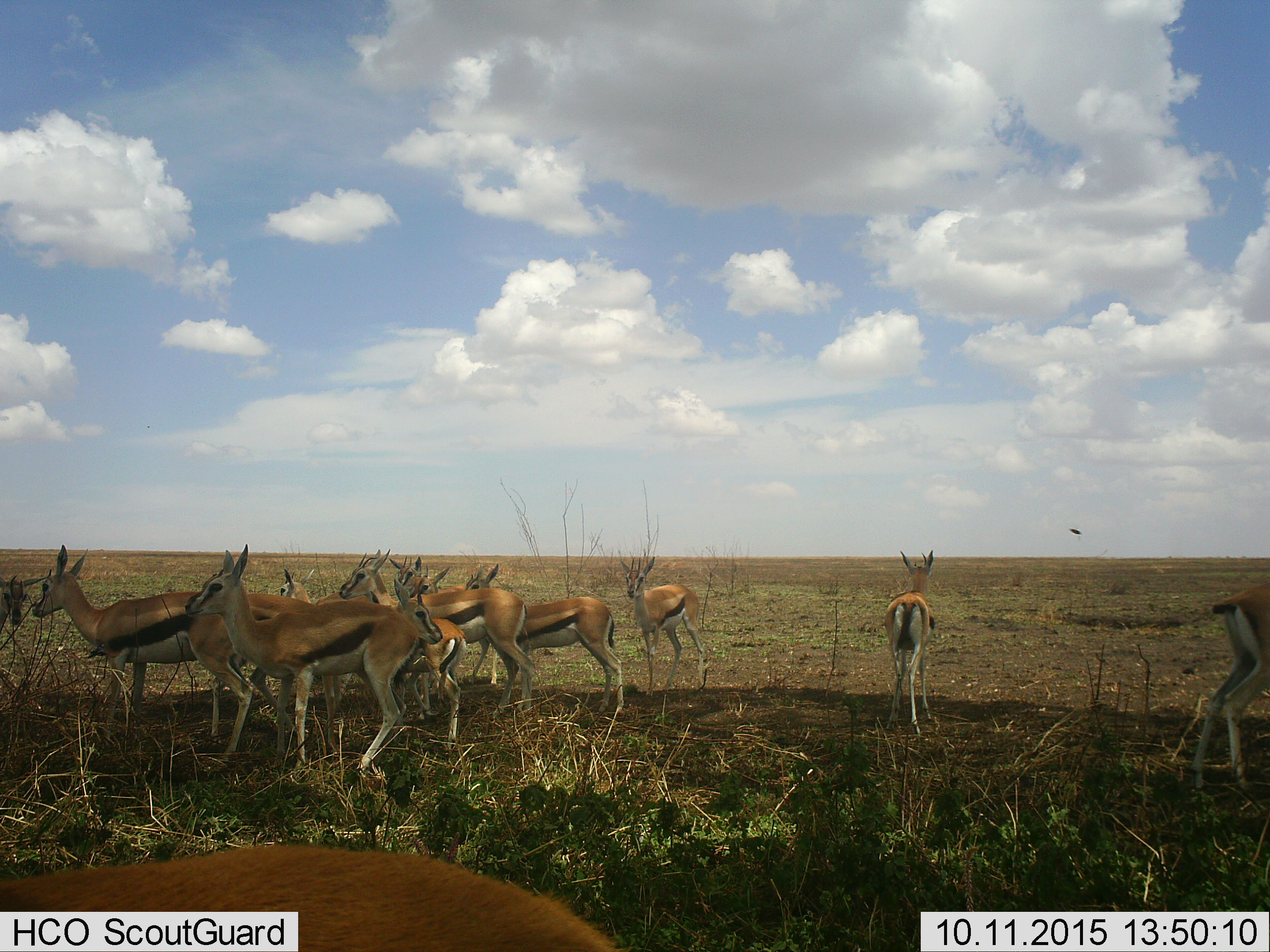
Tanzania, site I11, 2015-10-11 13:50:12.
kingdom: Animalia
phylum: Chordata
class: Mammalia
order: Artiodactyla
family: Bovidae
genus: Eudorcas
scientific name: Eudorcas thomsonii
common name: thomson's gazelle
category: gazellethomsons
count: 11-50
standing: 100%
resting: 0%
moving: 11%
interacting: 0%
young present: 11%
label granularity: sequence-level